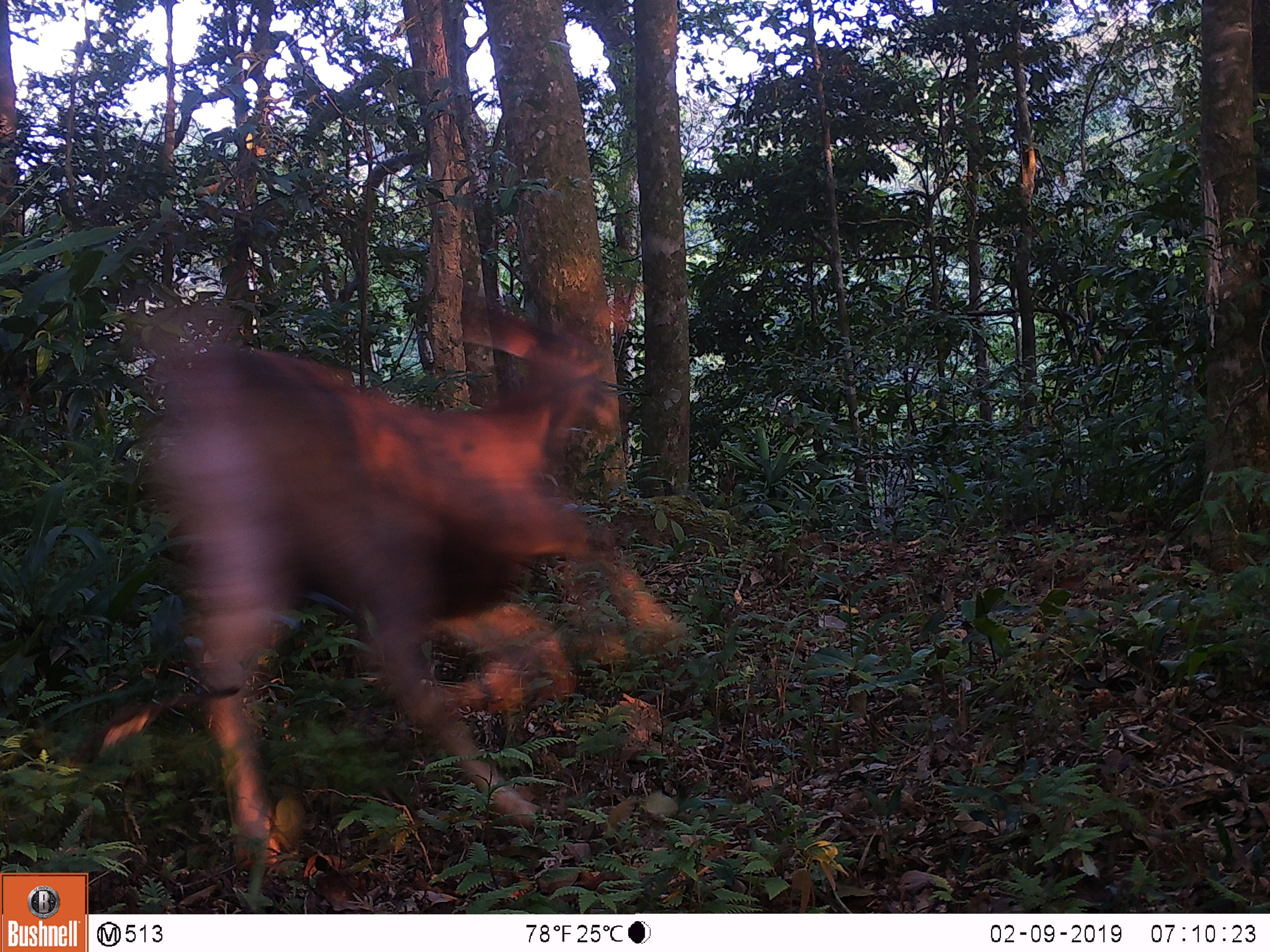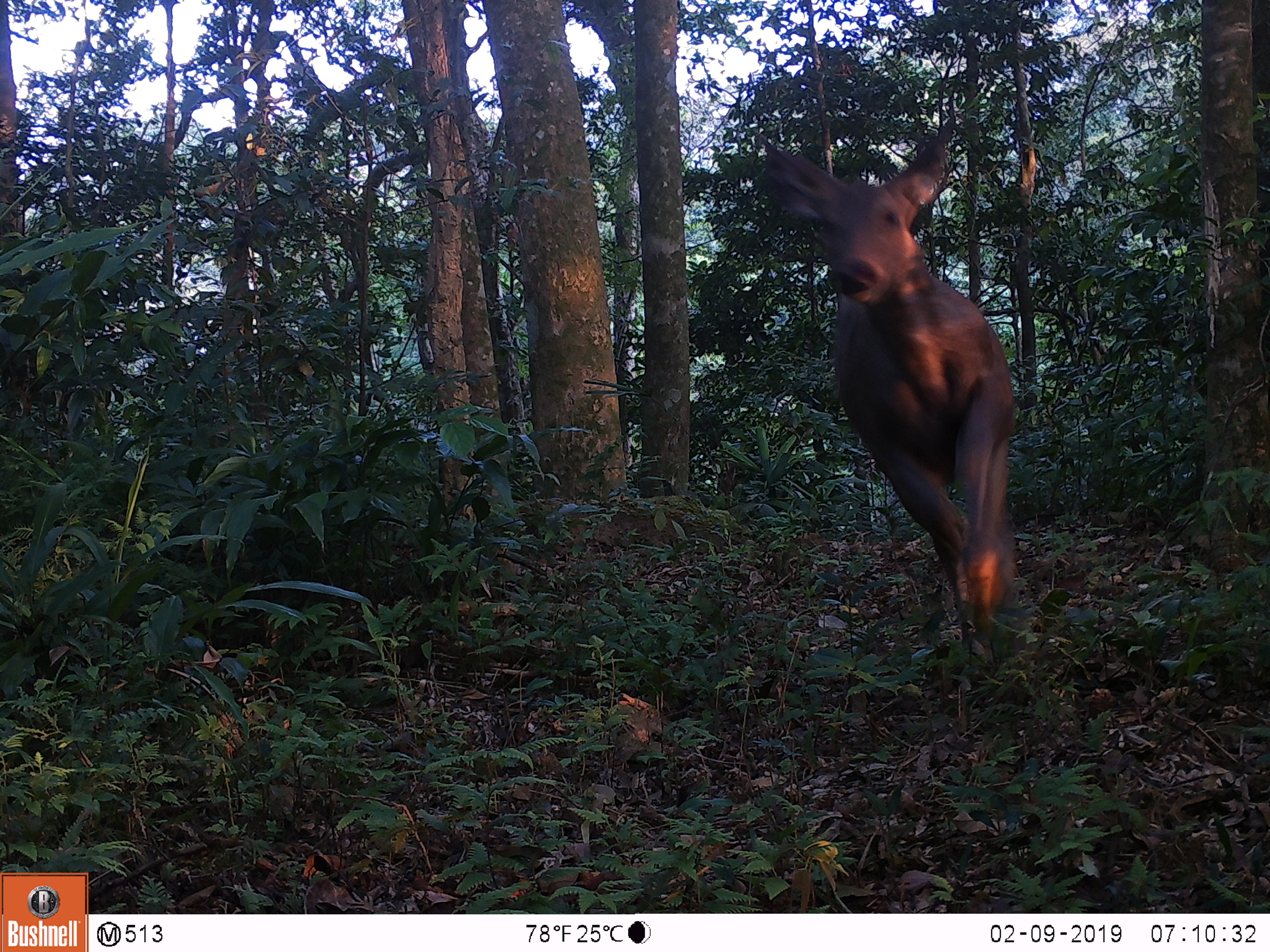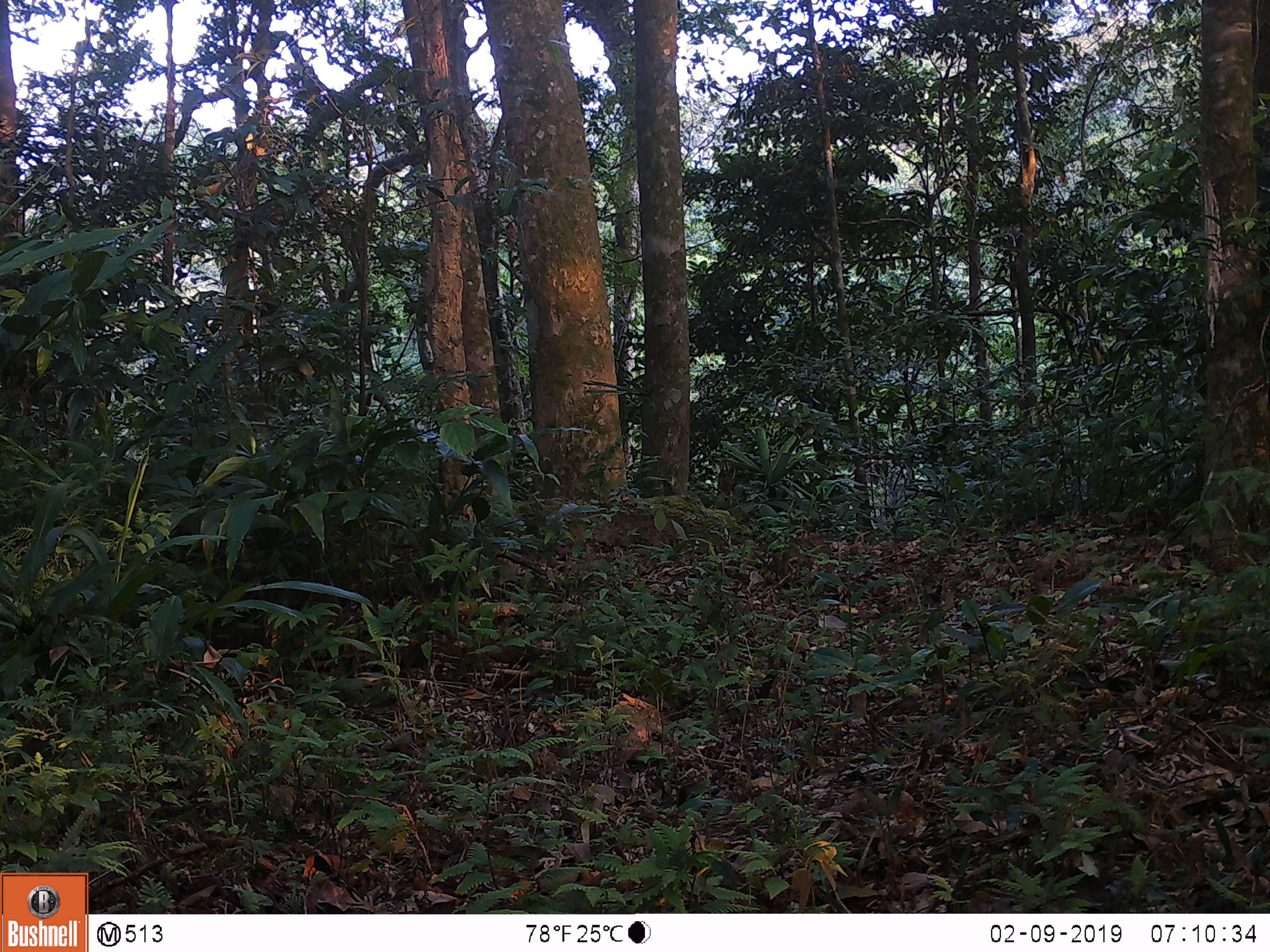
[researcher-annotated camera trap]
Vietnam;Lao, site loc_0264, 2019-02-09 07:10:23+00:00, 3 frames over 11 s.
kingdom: Animalia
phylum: Chordata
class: Mammalia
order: Artiodactyla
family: Cervidae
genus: Rusa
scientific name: Rusa unicolor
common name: sambar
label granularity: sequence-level